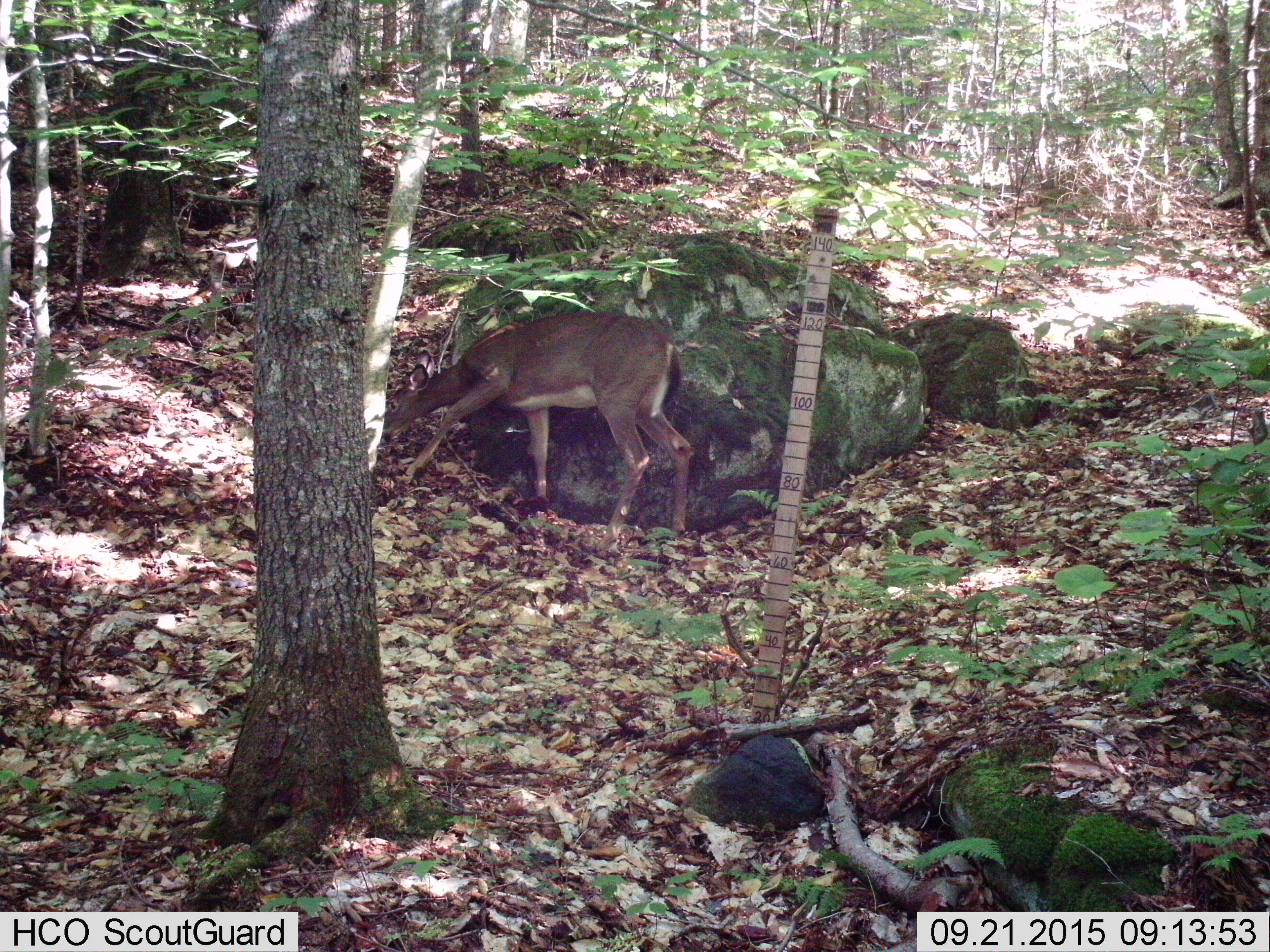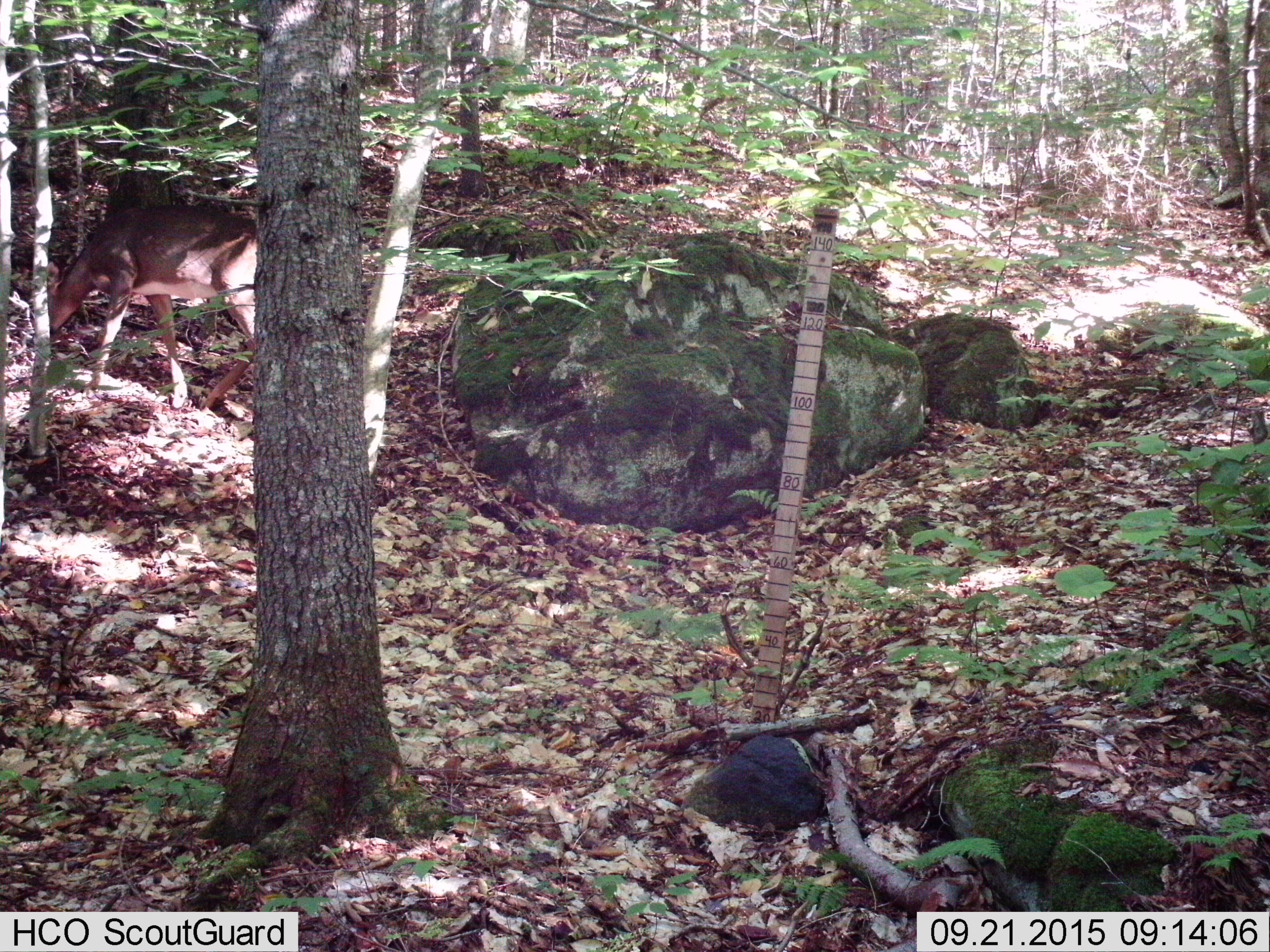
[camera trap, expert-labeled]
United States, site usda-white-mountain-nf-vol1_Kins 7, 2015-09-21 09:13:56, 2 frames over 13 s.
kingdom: Animalia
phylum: Chordata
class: Mammalia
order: Artiodactyla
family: Cervidae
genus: Odocoileus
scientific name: Odocoileus virginianus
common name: white-tailed deer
White-tailed deer (Odocoileus virginianus).